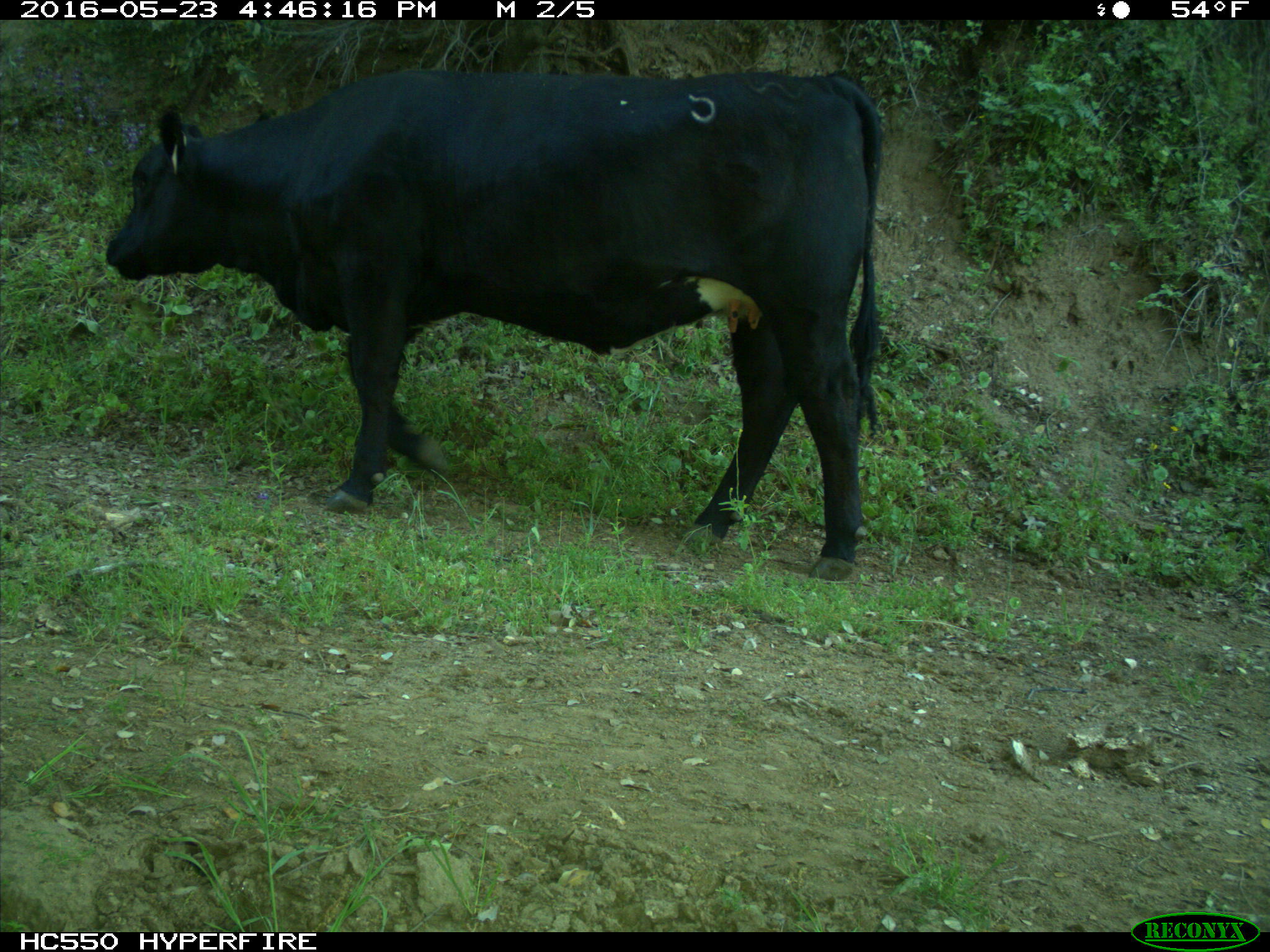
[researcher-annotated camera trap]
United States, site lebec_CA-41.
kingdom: Animalia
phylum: Chordata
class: Mammalia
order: Artiodactyla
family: Bovidae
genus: Bos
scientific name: Bos taurus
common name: domestic cow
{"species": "Bos taurus (domestic cow)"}